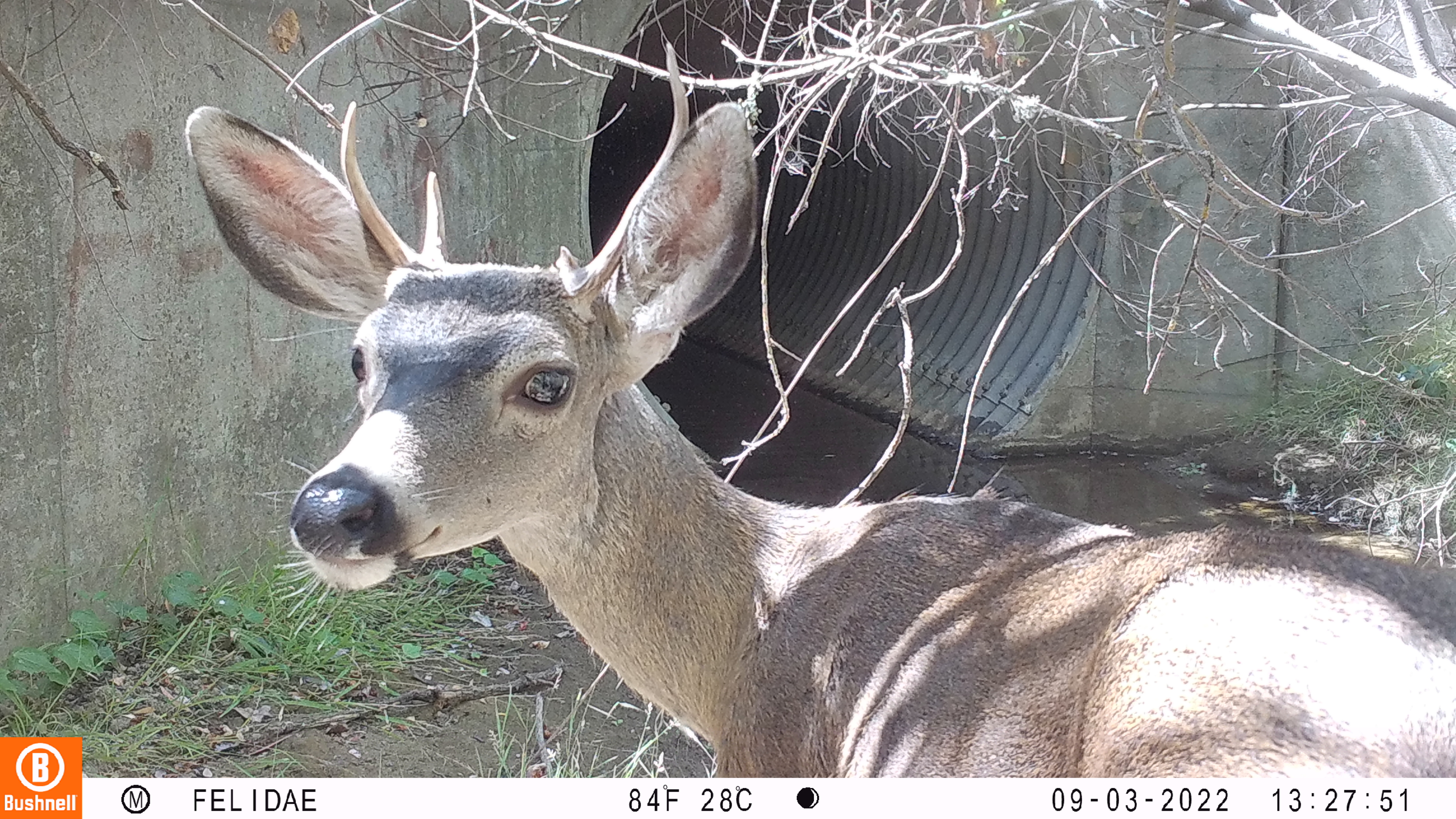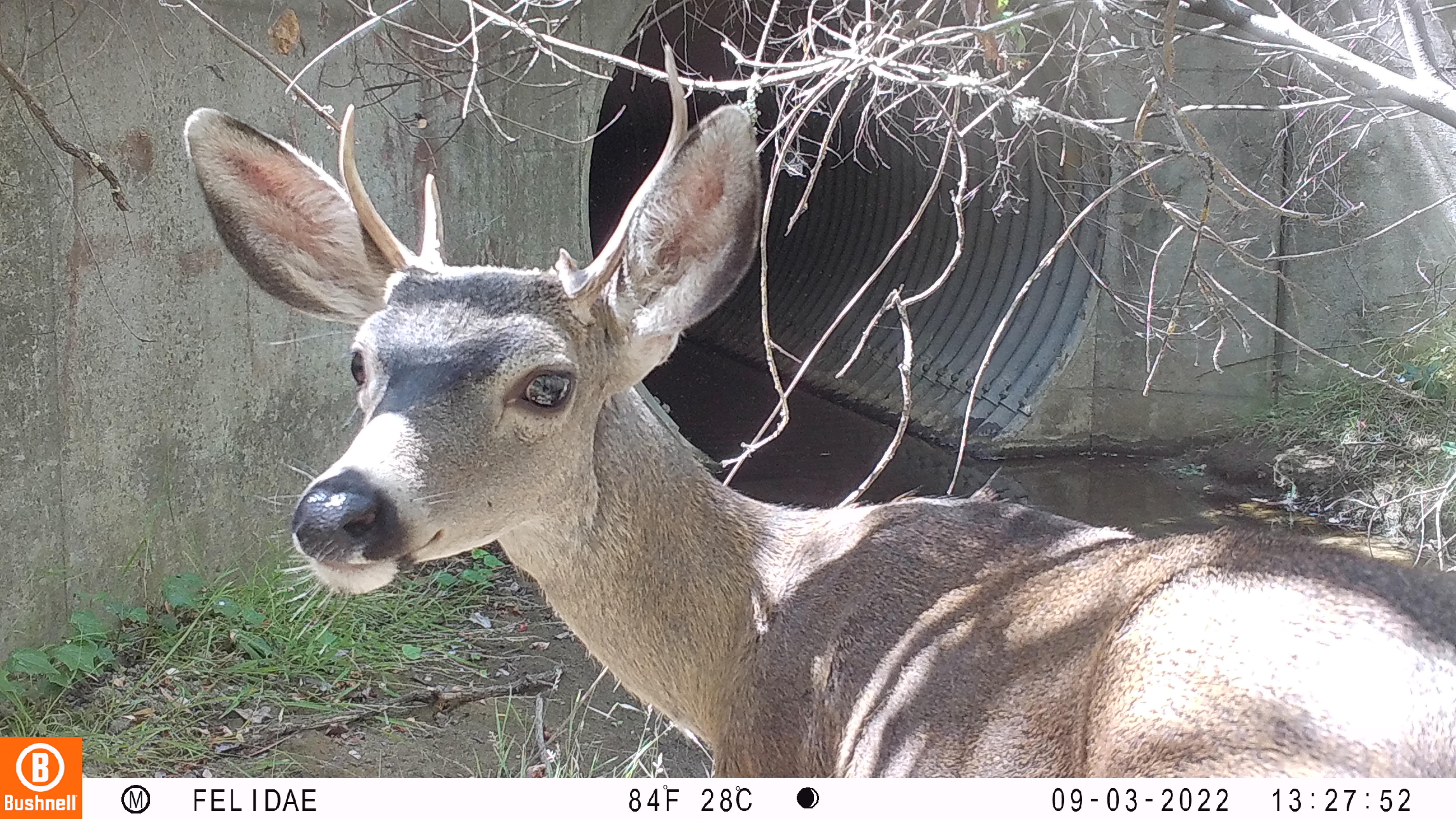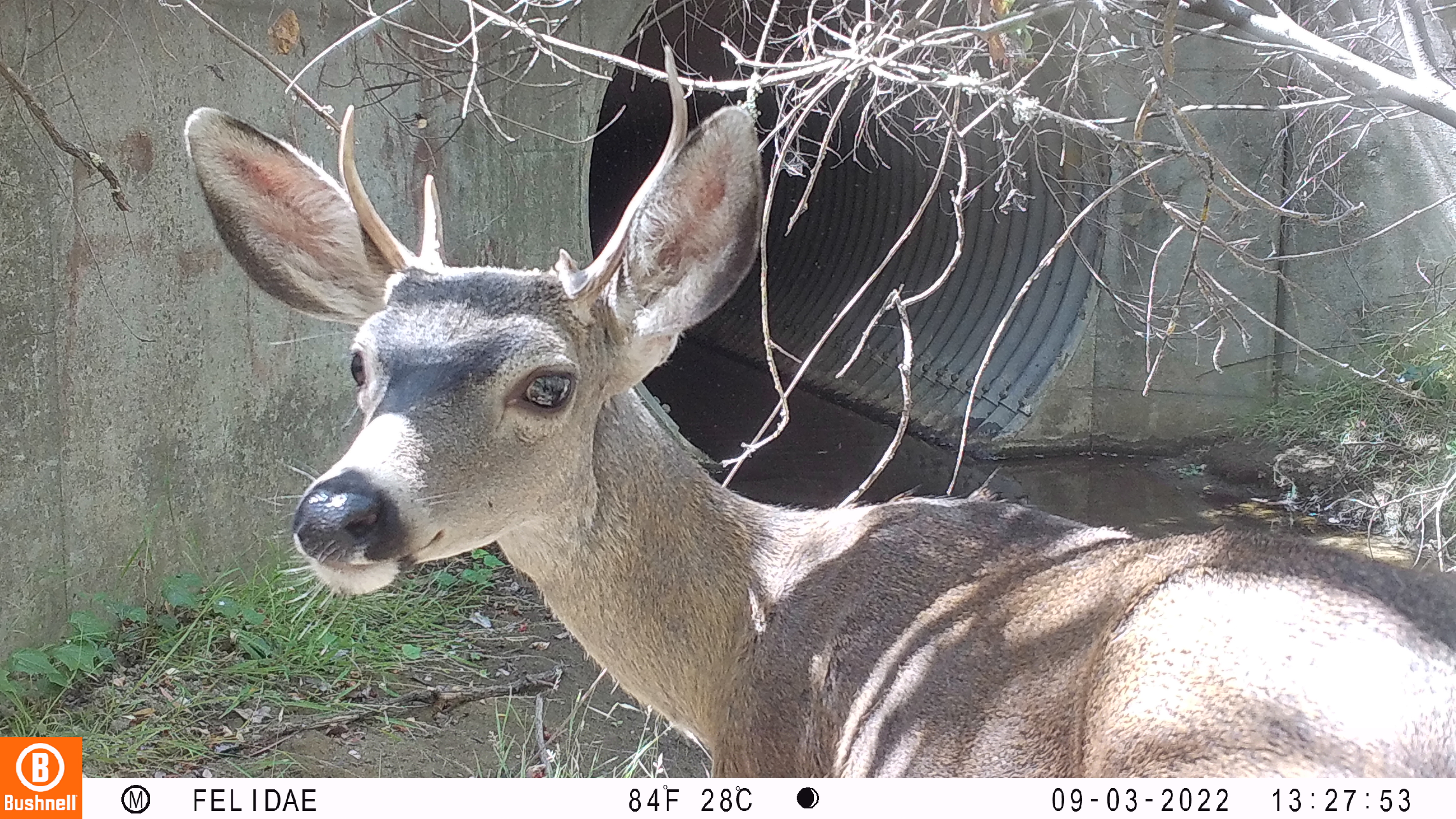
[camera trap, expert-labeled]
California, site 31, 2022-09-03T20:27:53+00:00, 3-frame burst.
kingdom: Animalia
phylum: Chordata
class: Mammalia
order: Artiodactyla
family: Cervidae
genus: Odocoileus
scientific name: Odocoileus hemionus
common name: mule deer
Mule deer (Odocoileus hemionus).